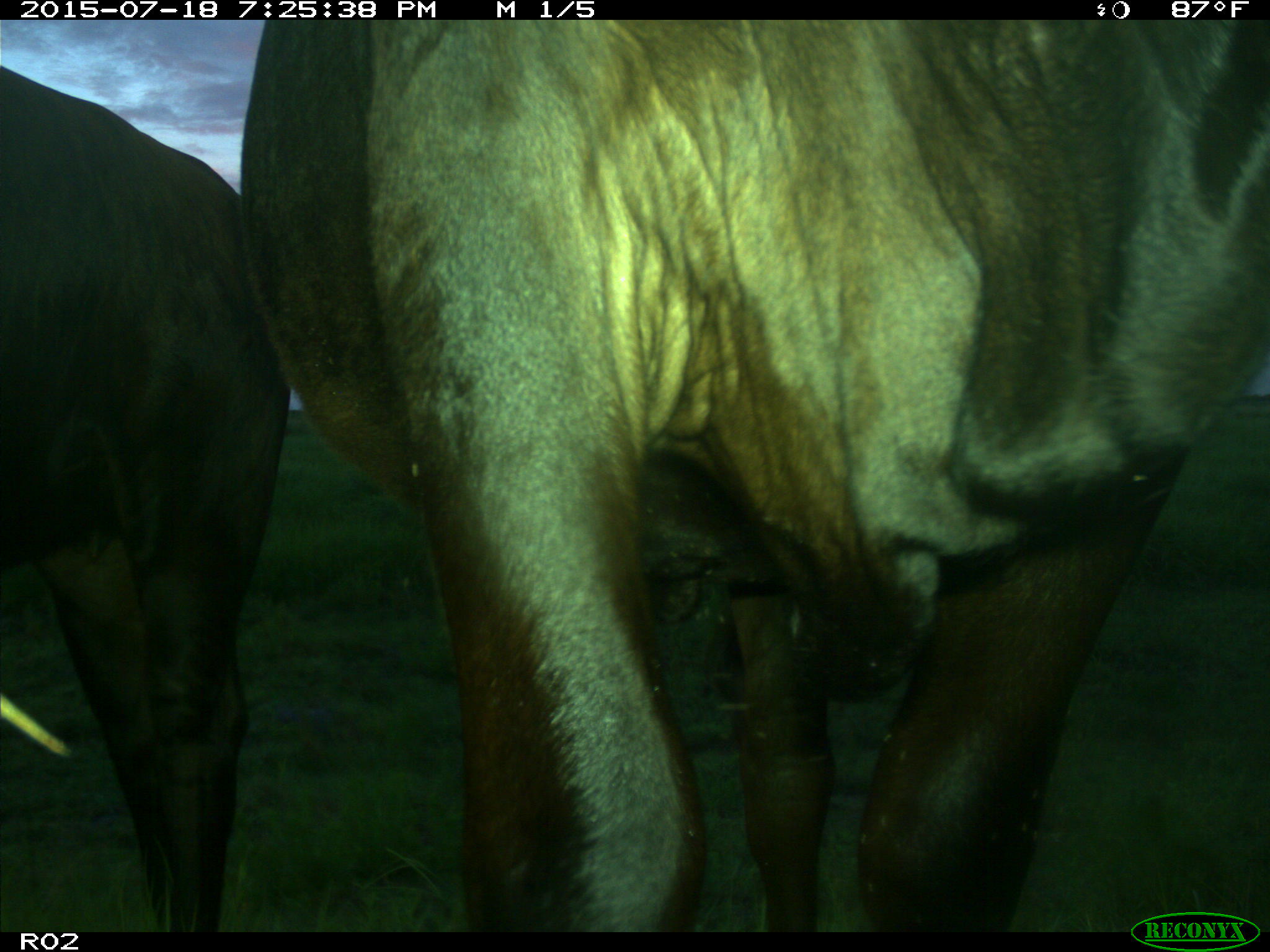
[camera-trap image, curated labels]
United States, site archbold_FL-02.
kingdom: Animalia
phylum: Chordata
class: Mammalia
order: Artiodactyla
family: Bovidae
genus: Bos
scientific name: Bos taurus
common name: domestic cow